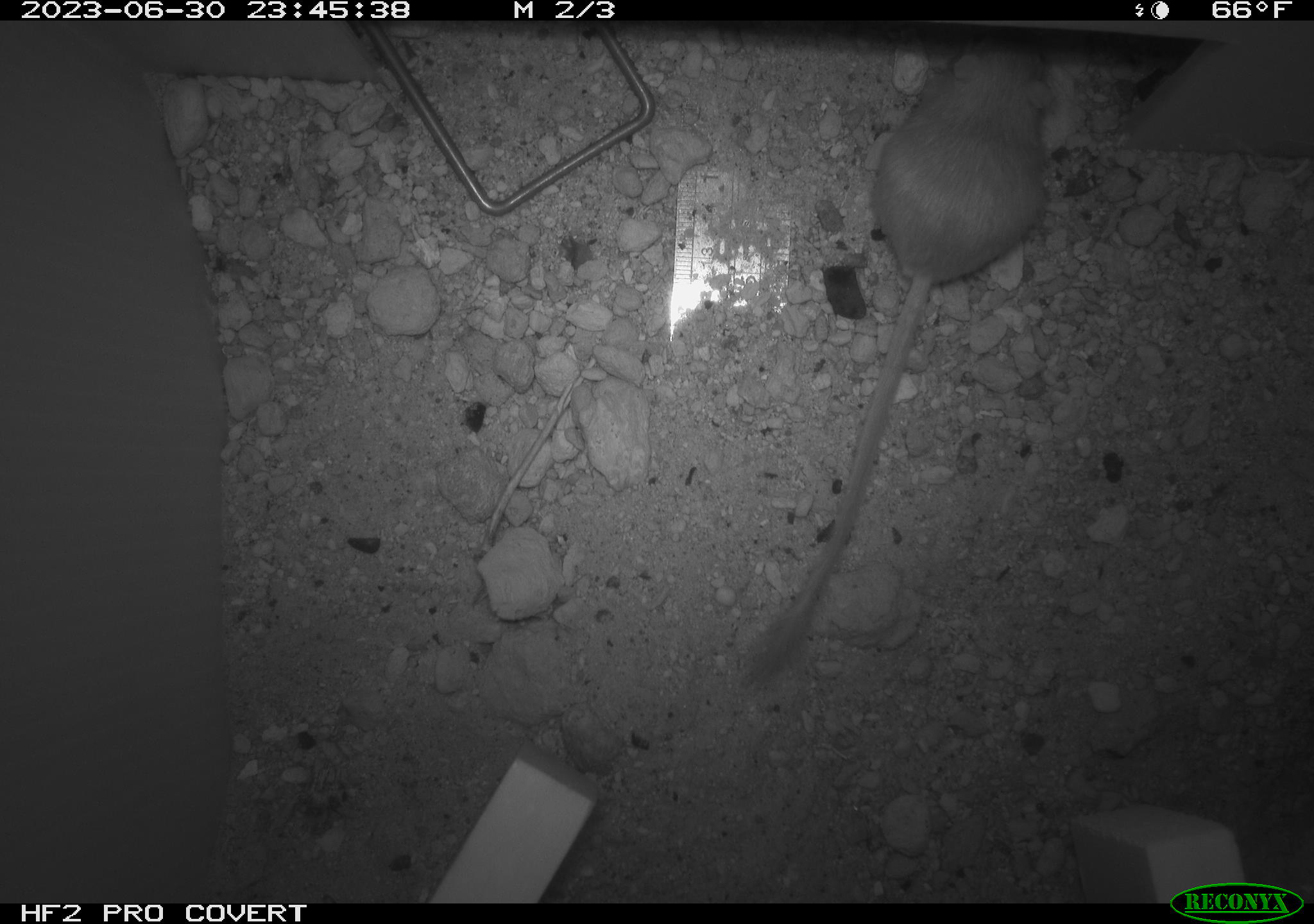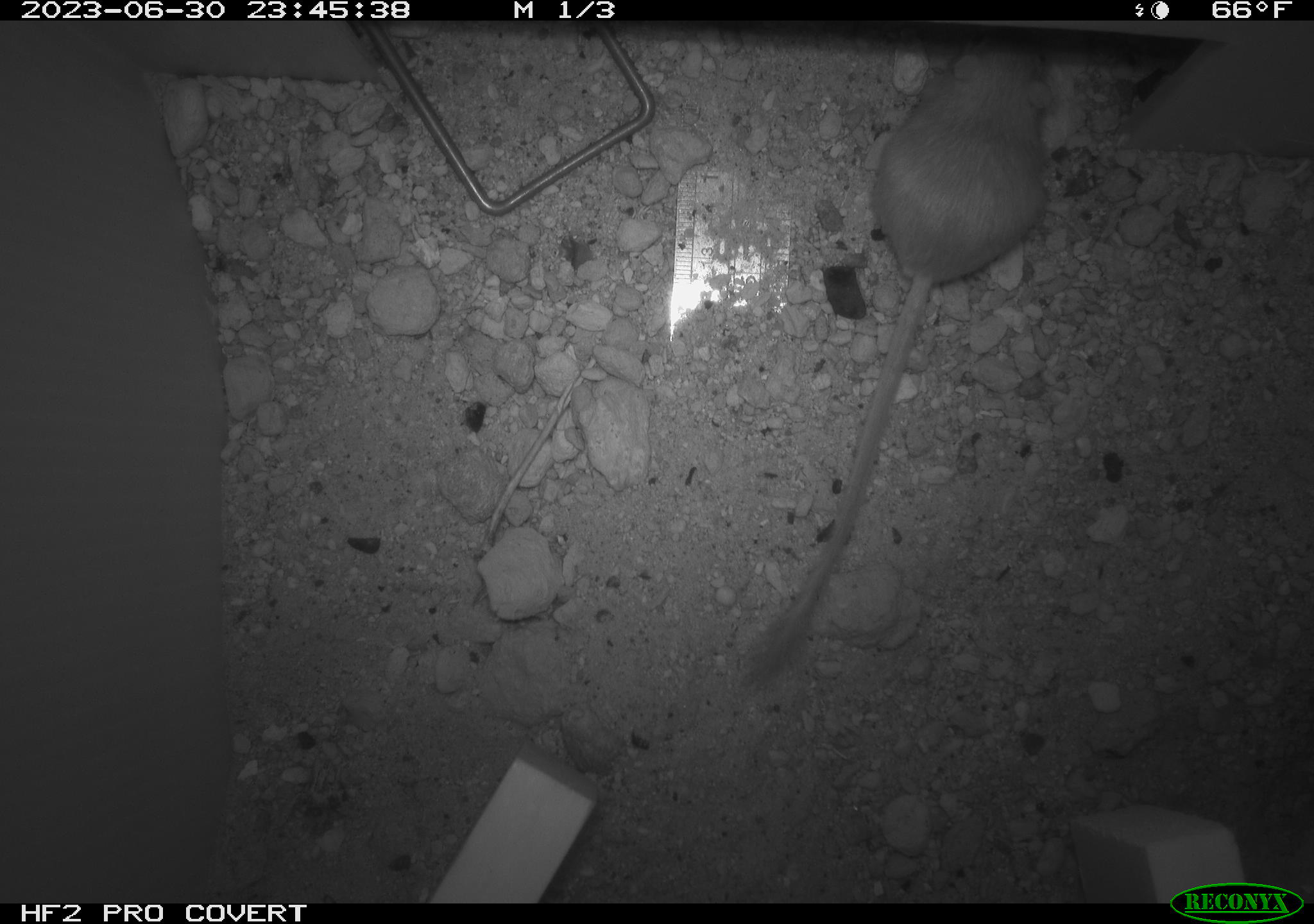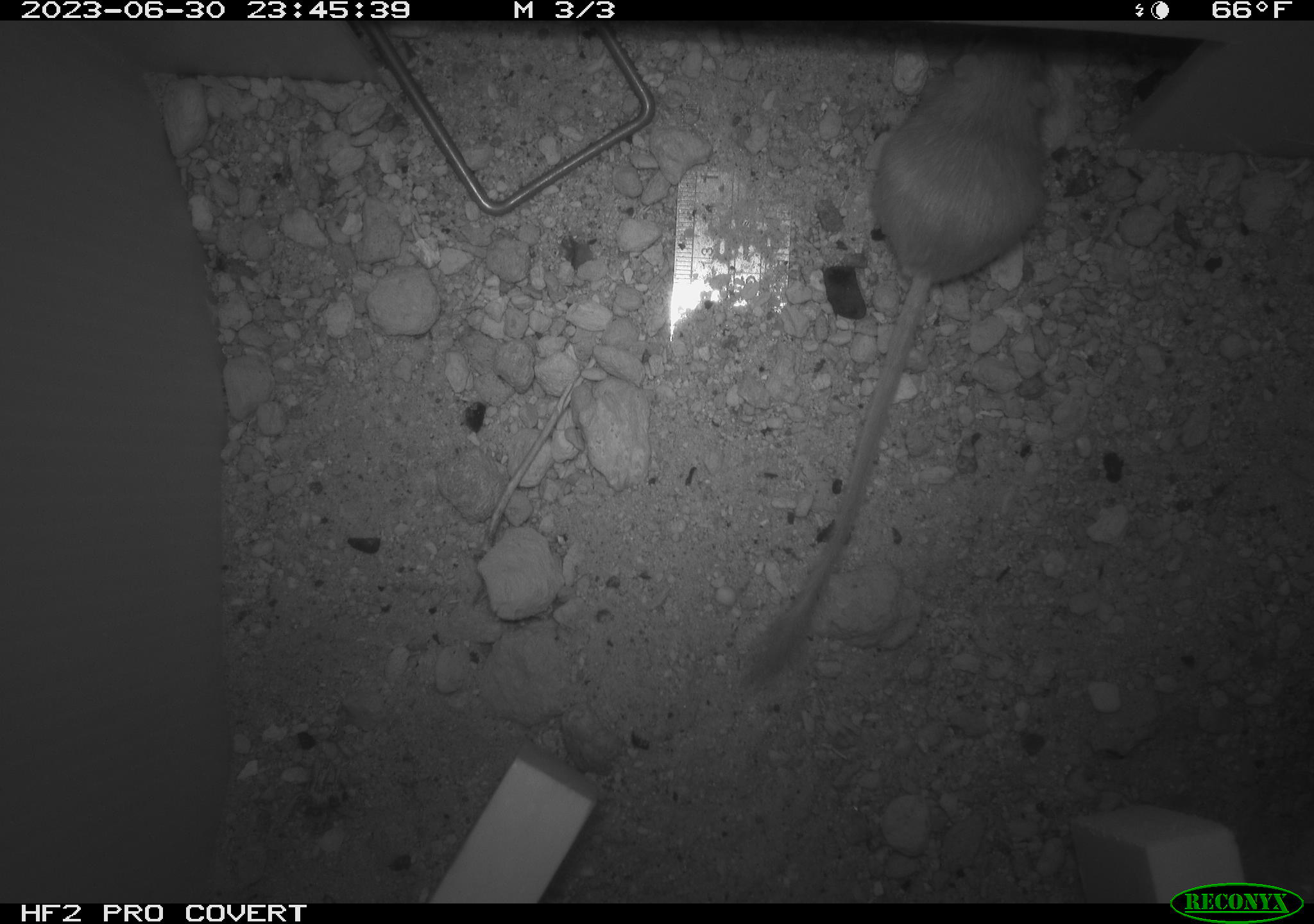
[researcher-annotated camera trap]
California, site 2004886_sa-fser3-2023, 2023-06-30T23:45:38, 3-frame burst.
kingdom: Animalia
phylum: Chordata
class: Mammalia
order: Rodentia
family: Heteromyidae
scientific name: Heteromyidae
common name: kangaroo rats and pocket mice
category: heteromyidae family